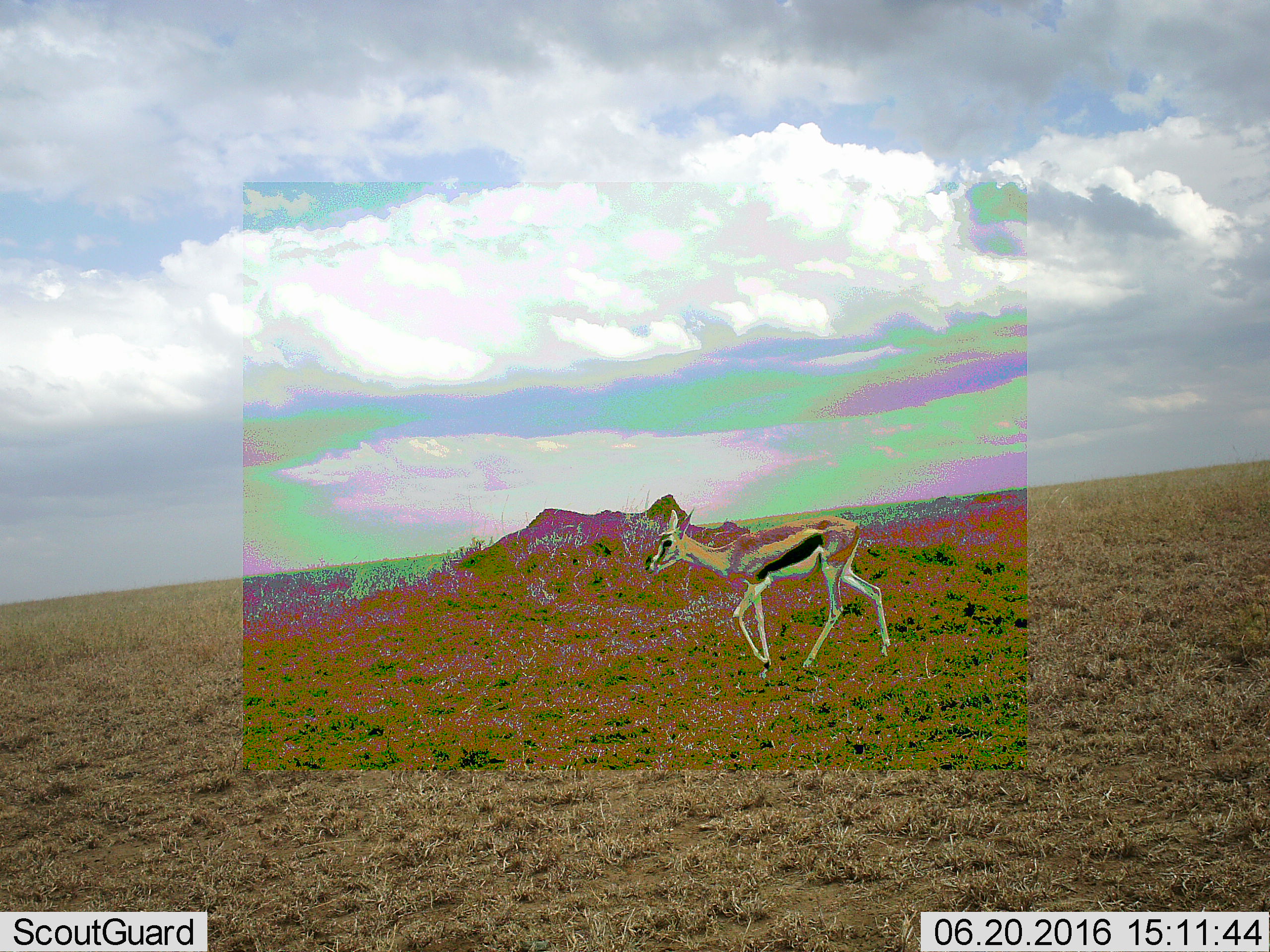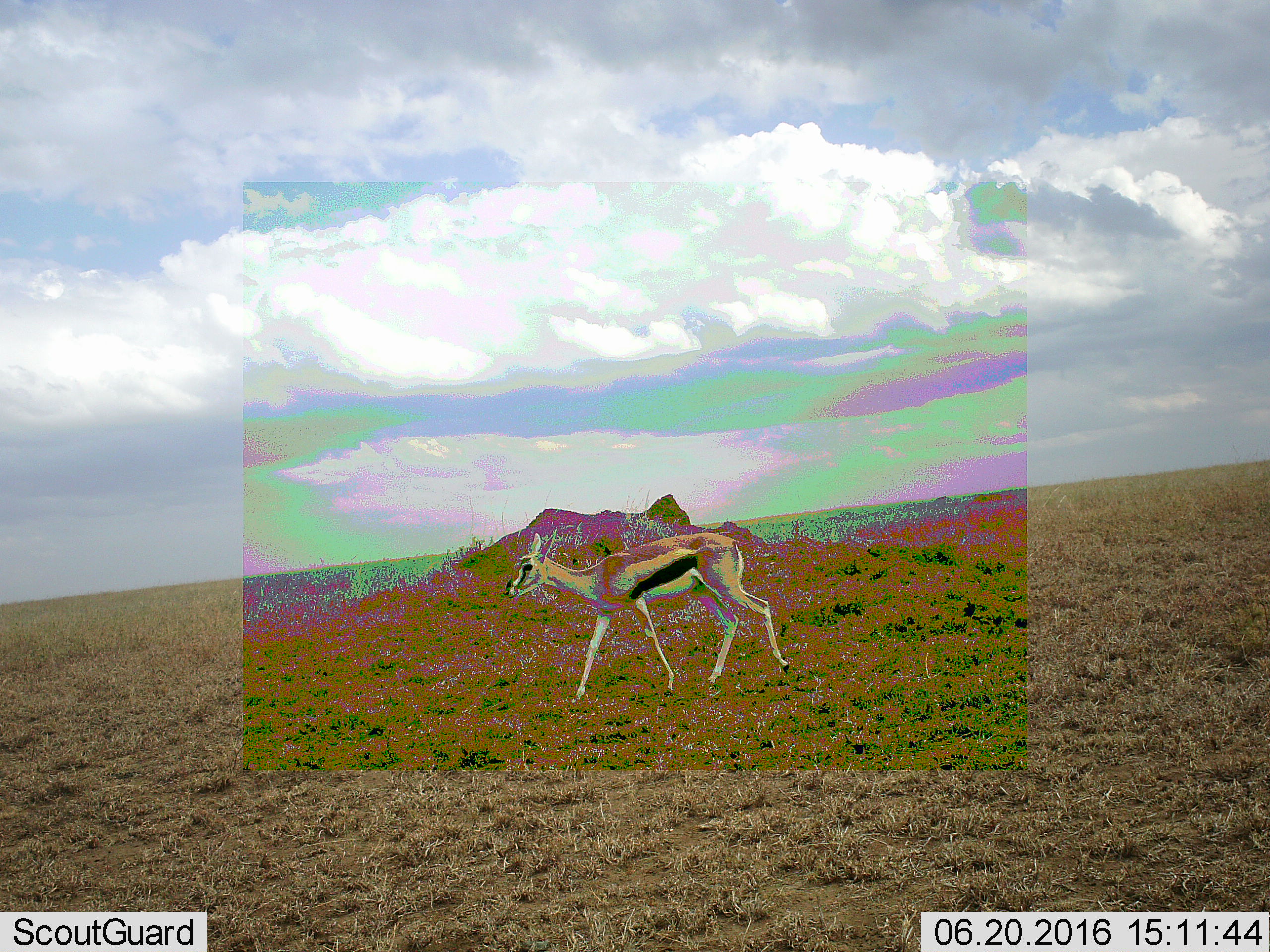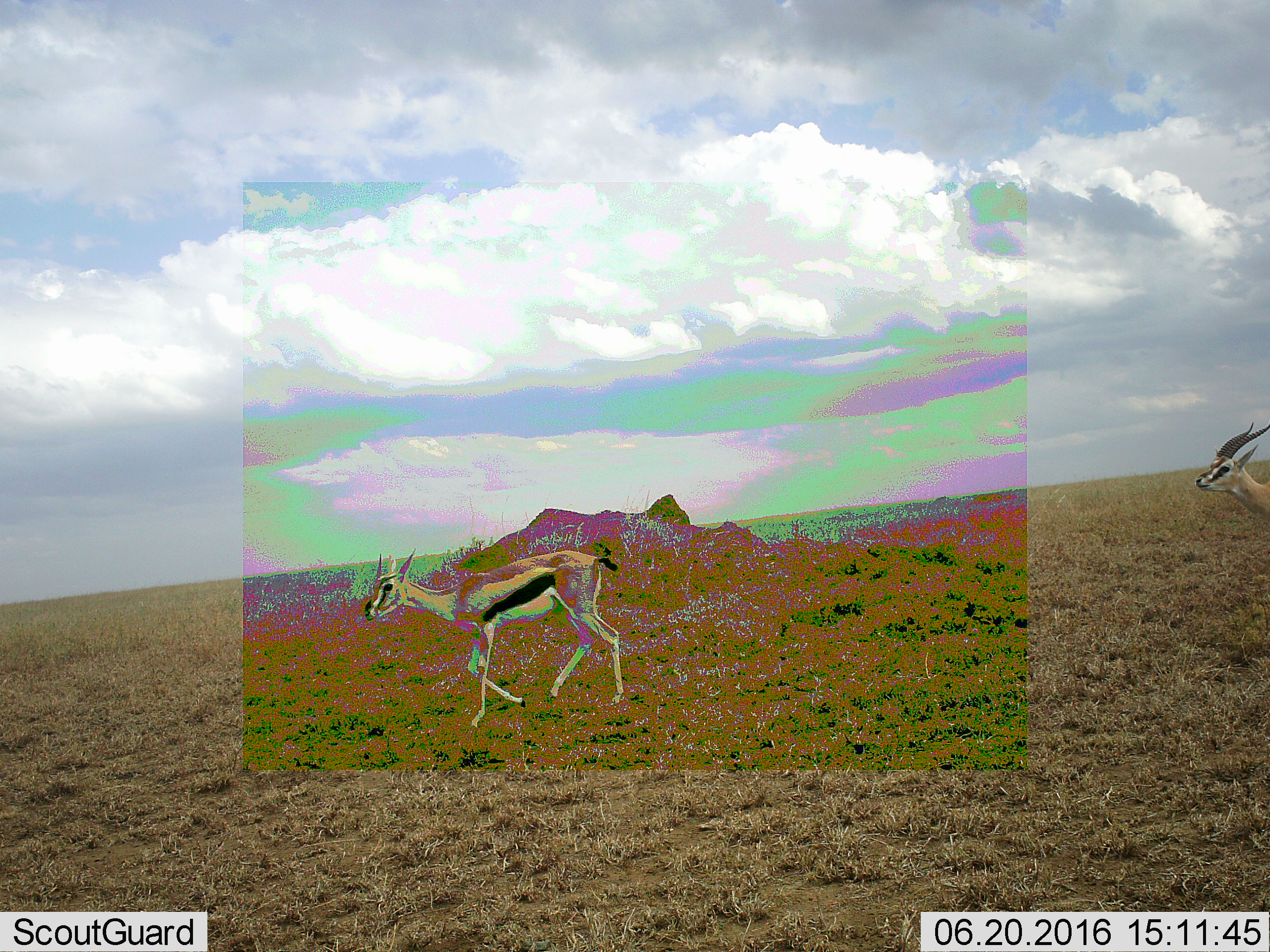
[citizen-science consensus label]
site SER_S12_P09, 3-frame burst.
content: unidentified animal